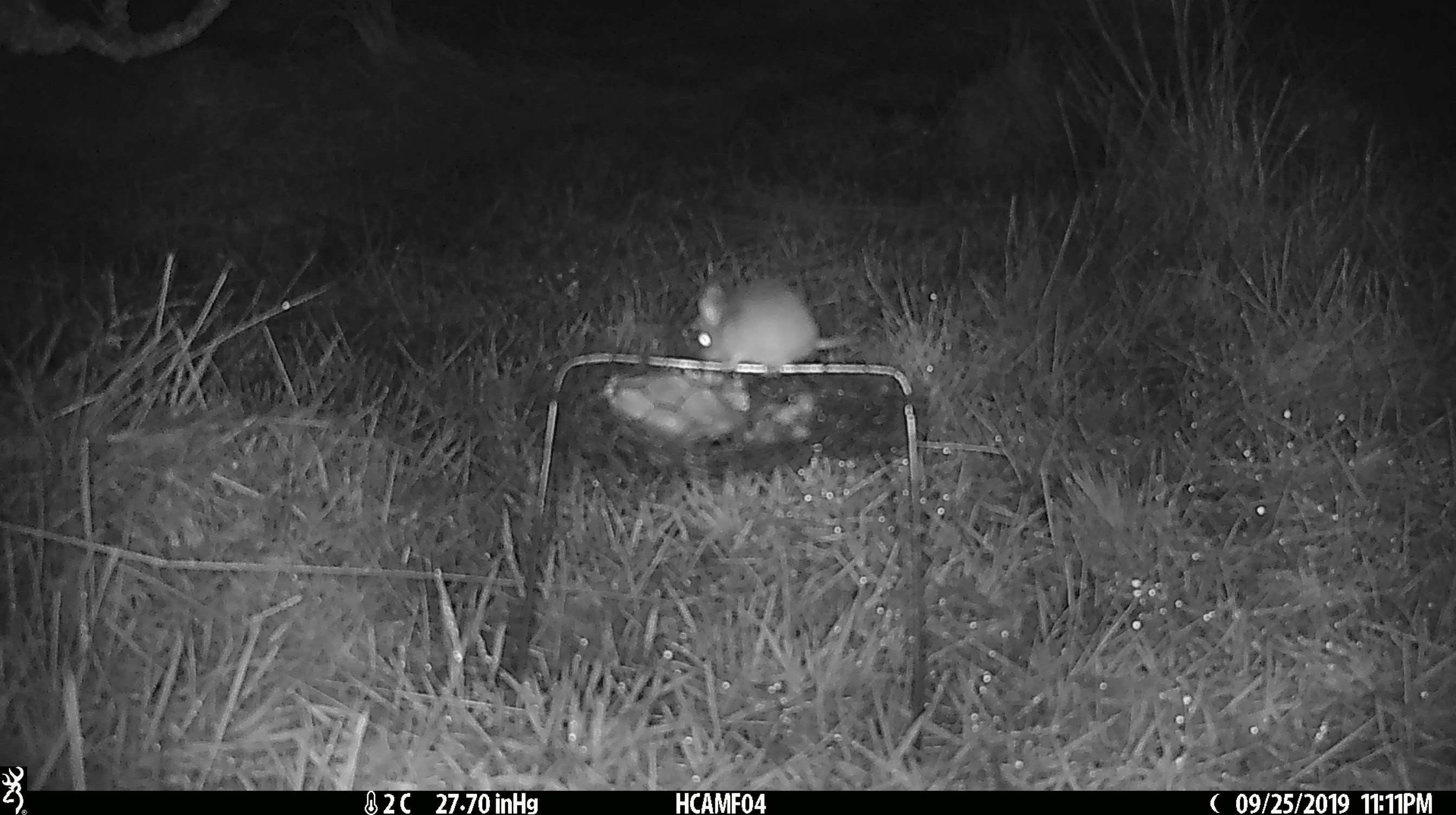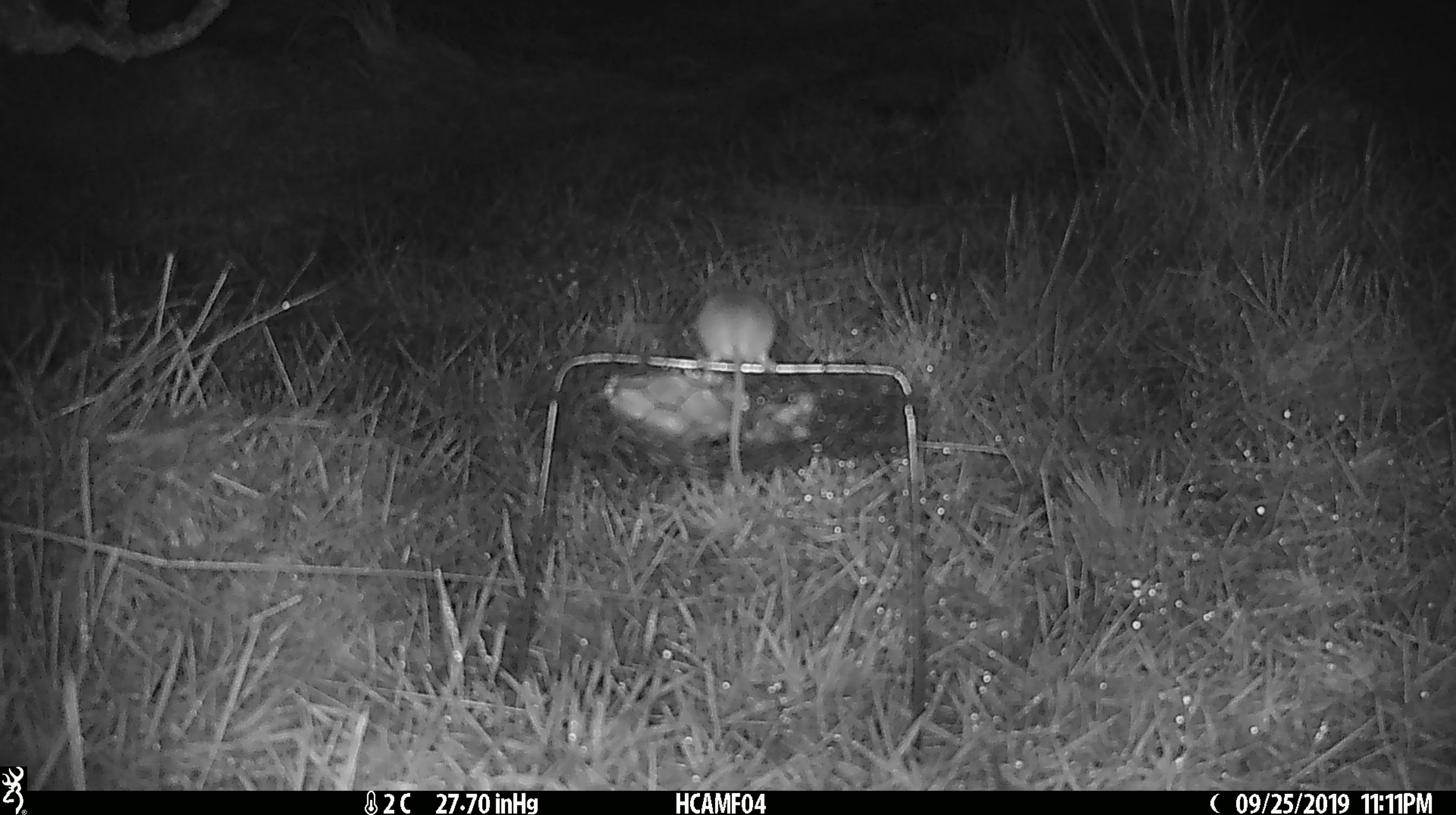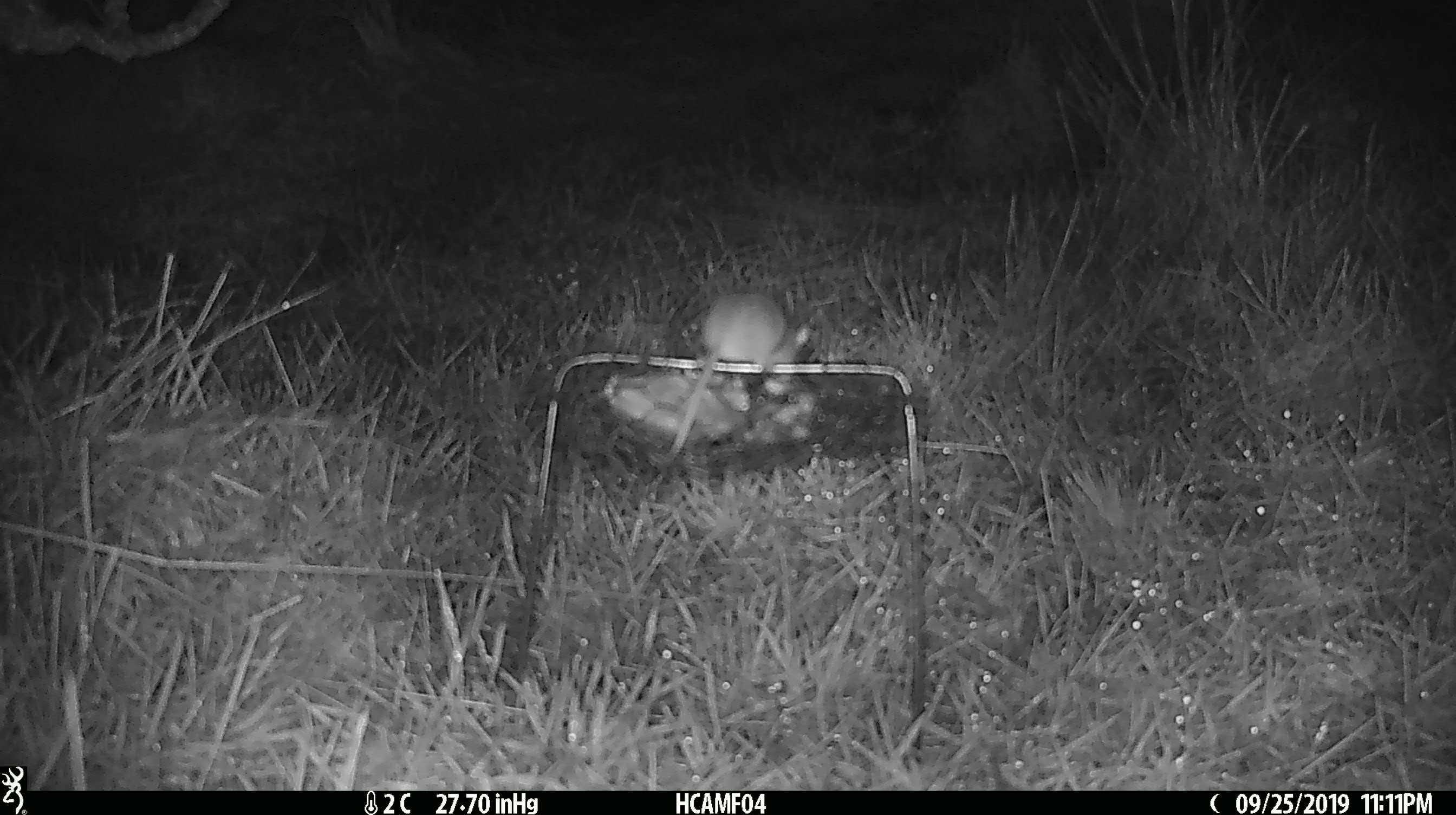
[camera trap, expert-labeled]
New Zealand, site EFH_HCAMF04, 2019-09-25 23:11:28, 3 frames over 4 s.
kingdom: Animalia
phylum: Chordata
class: Mammalia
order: Rodentia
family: Muridae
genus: Mus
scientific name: Mus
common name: mouse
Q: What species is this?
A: Mouse (Mus).